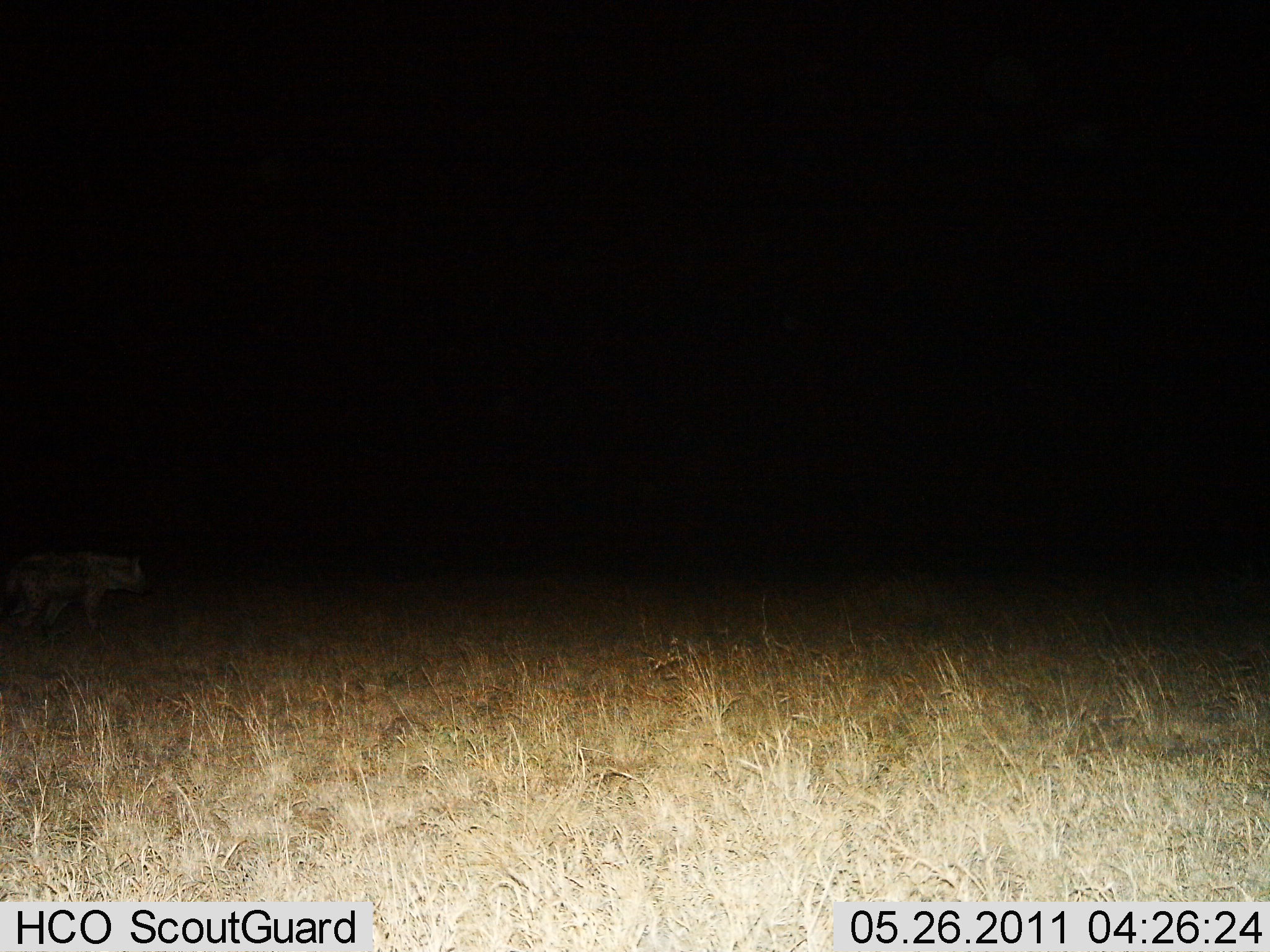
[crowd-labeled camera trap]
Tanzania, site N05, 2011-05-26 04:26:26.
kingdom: Animalia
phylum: Chordata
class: Mammalia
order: Carnivora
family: Hyaenidae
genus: Crocuta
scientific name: Crocuta crocuta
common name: spotted hyena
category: hyenaspotted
Hyenaspotted (spotted hyena) (Crocuta crocuta), count 1. Behavior (volunteer vote fractions): standing 27%, resting 0%, moving 73%, interacting 0%. Young present (vote fraction): 0%. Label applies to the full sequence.